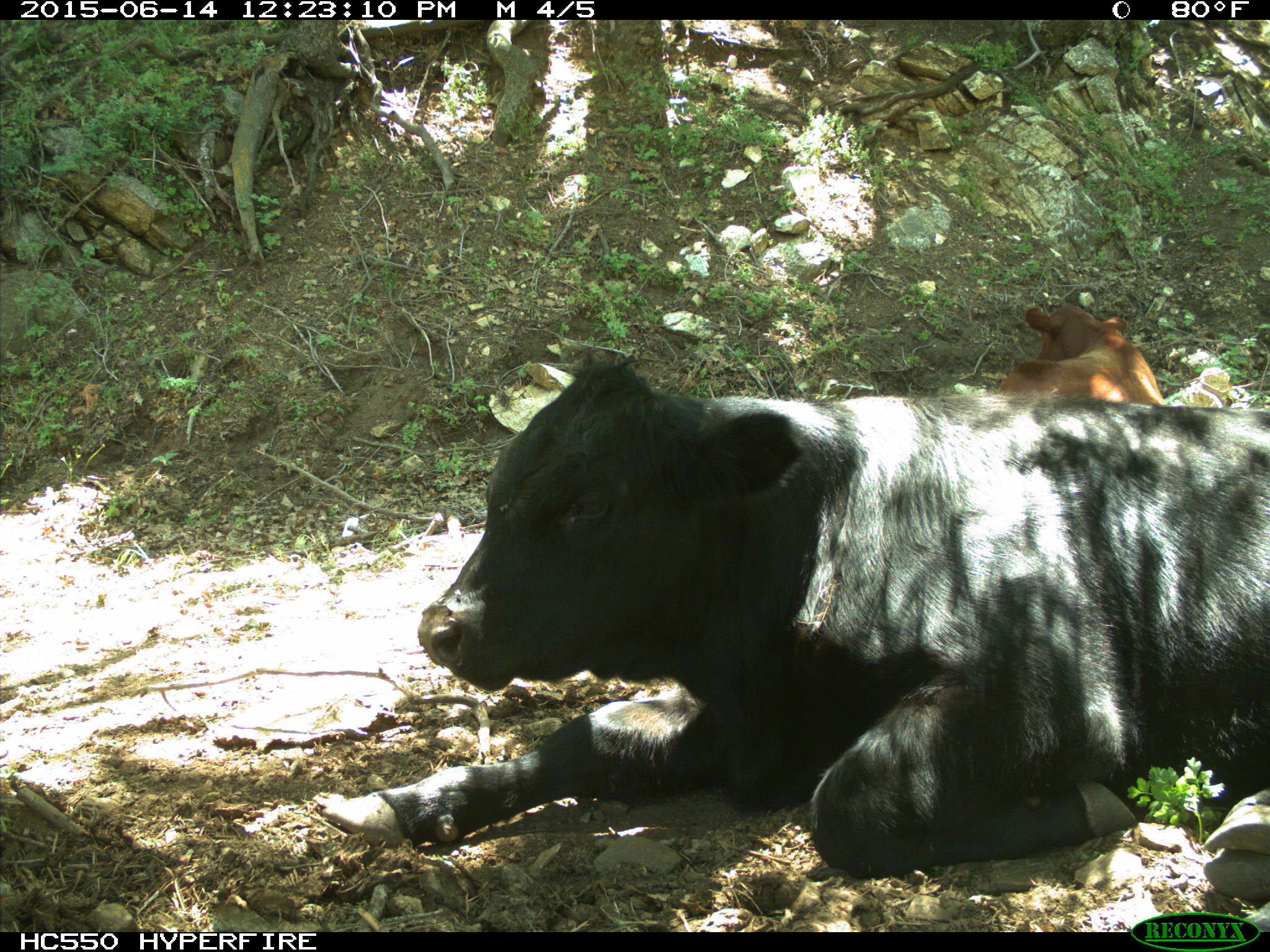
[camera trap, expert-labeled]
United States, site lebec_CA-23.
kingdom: Animalia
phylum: Chordata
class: Mammalia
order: Artiodactyla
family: Bovidae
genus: Bos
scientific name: Bos taurus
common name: domestic cow